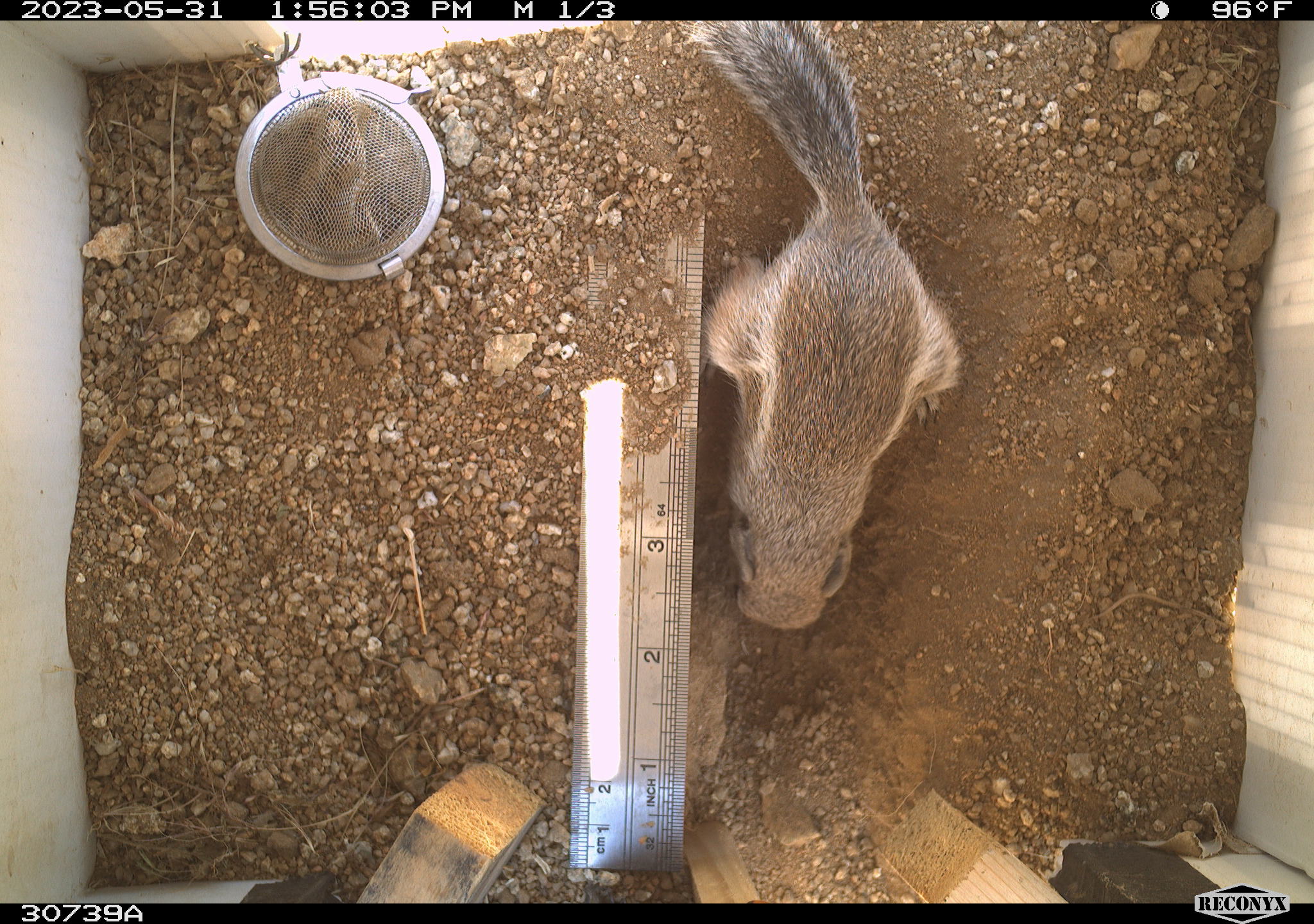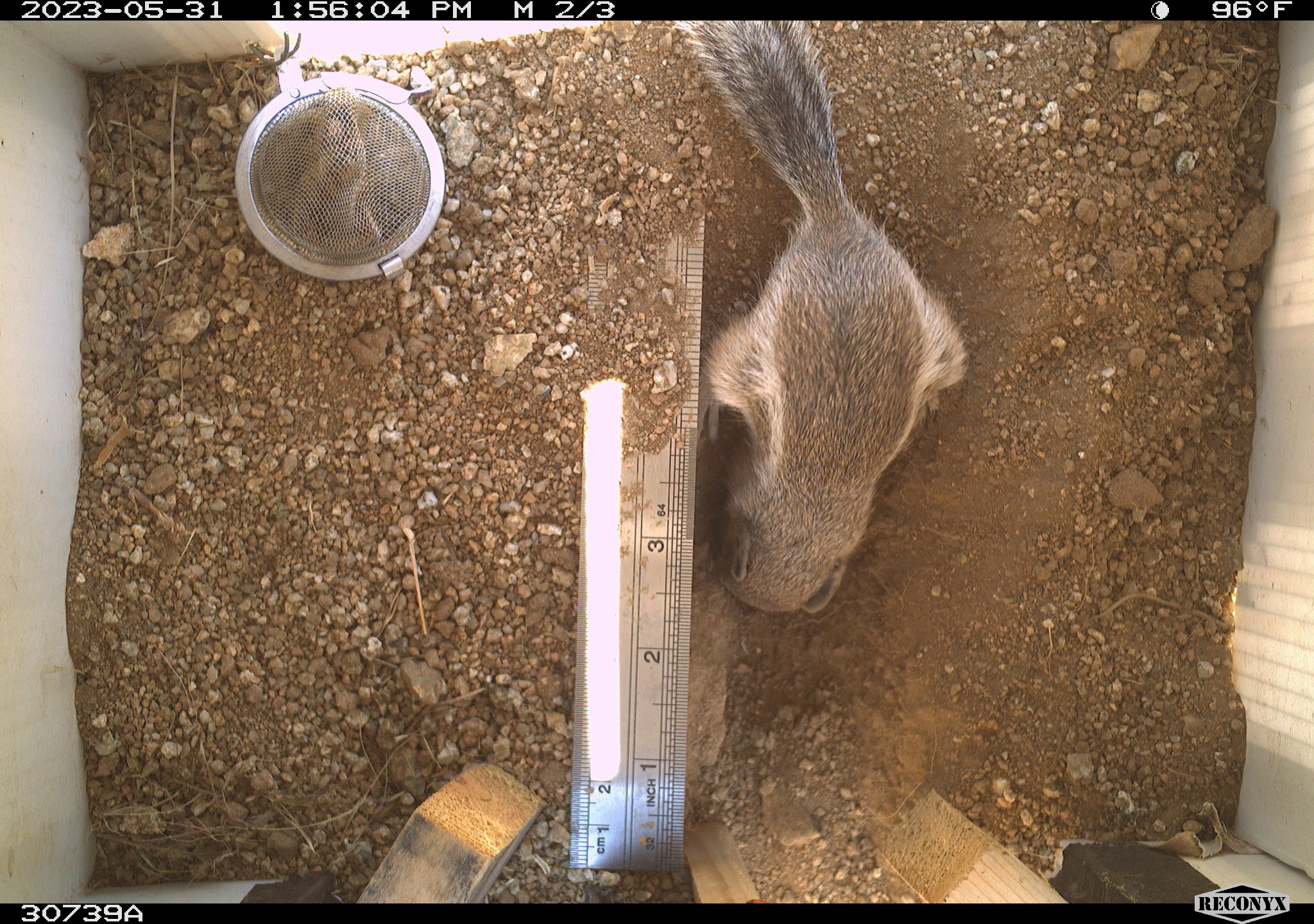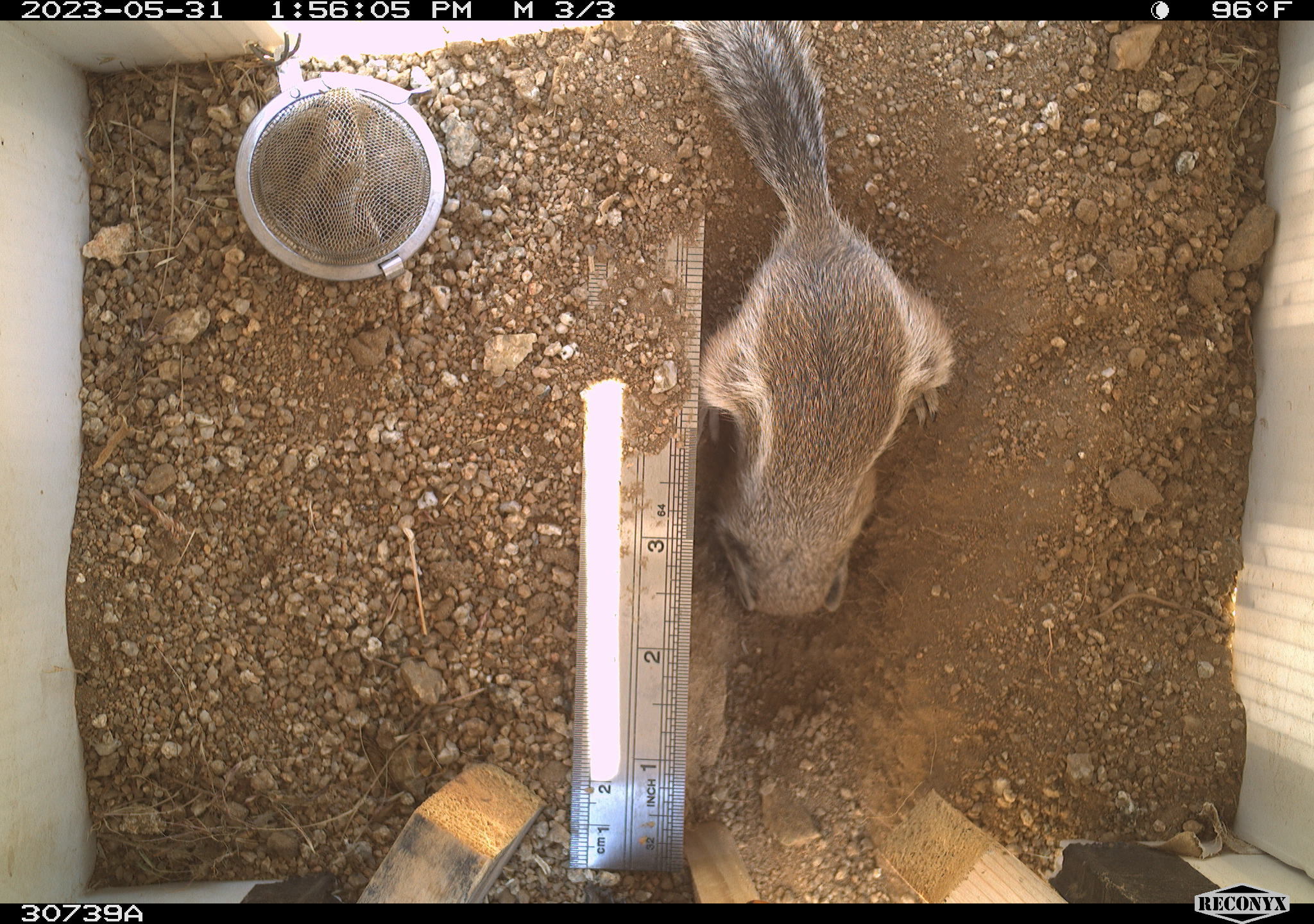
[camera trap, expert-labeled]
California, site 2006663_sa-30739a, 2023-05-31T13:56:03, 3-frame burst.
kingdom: Animalia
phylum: Chordata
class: Mammalia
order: Rodentia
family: Sciuridae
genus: Ammospermophilus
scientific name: Ammospermophilus leucurus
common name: white-tailed antelope squirrel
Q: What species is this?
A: White-tailed antelope squirrel (Ammospermophilus leucurus).